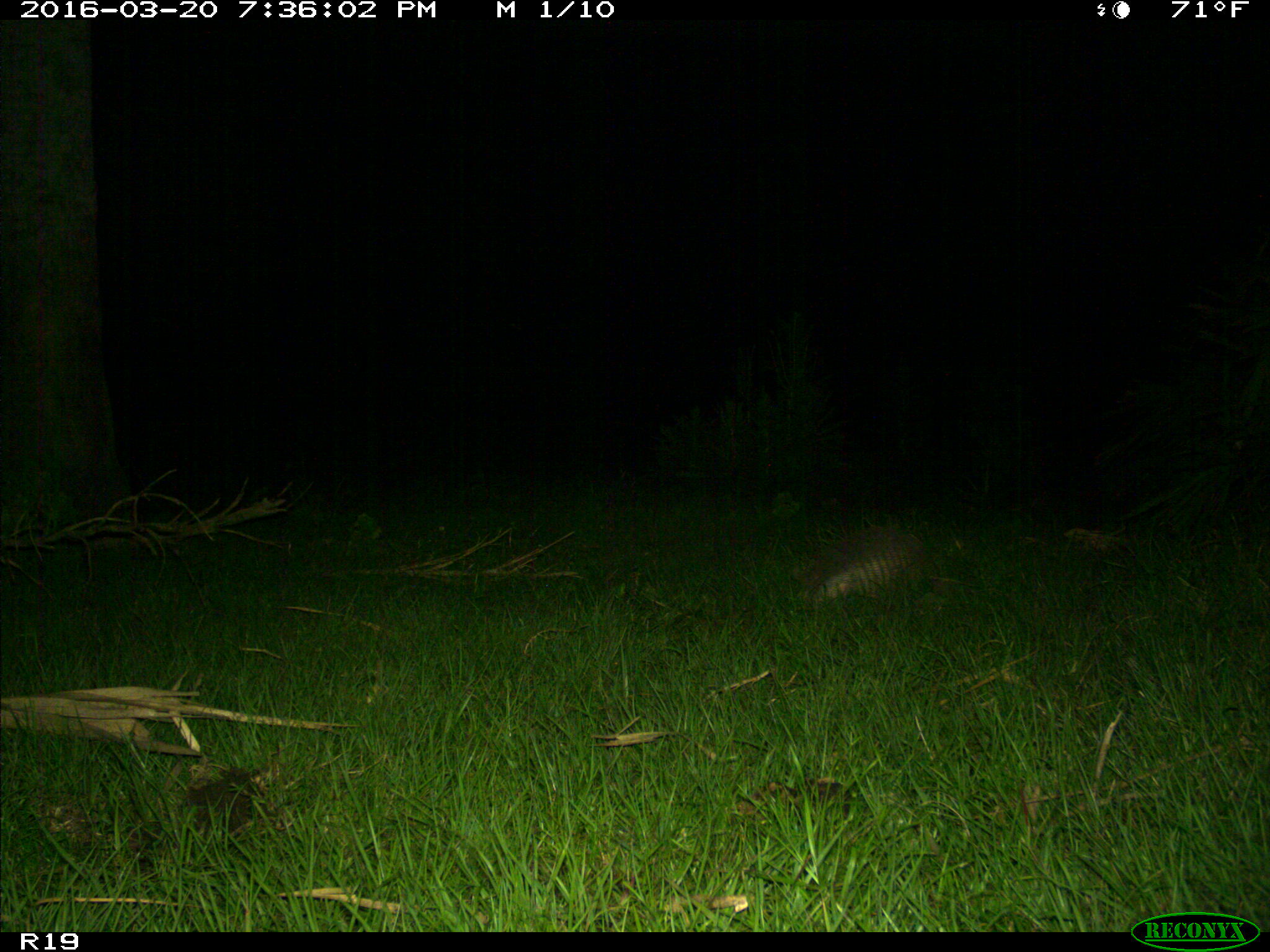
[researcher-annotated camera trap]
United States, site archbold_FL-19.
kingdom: Animalia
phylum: Chordata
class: Mammalia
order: Cingulata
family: Dasypodidae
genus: Dasypus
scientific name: Dasypus novemcinctus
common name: nine-banded armadillo